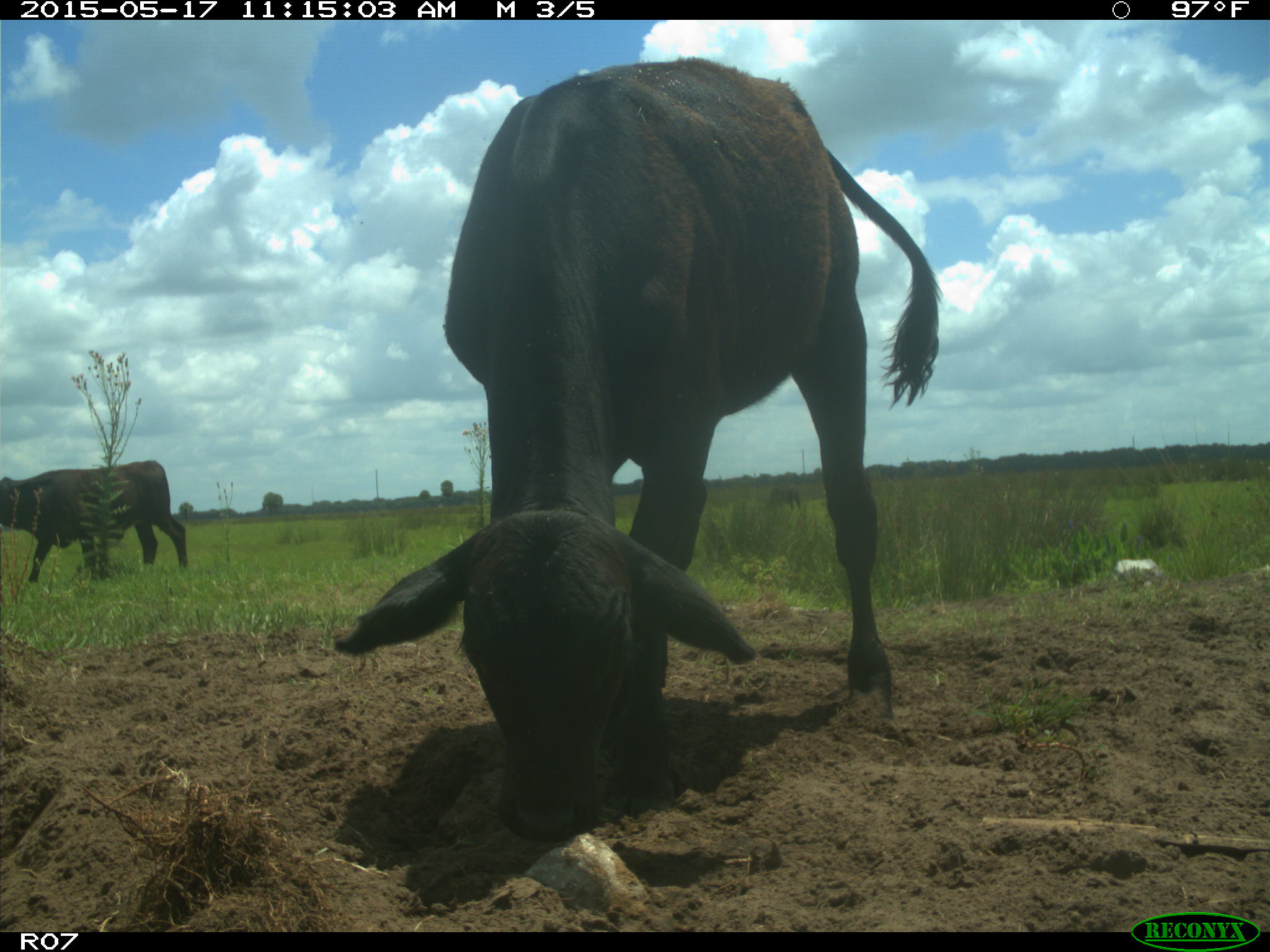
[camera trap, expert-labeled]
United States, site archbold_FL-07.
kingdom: Animalia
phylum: Chordata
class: Mammalia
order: Artiodactyla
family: Bovidae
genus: Bos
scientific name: Bos taurus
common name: domestic cow